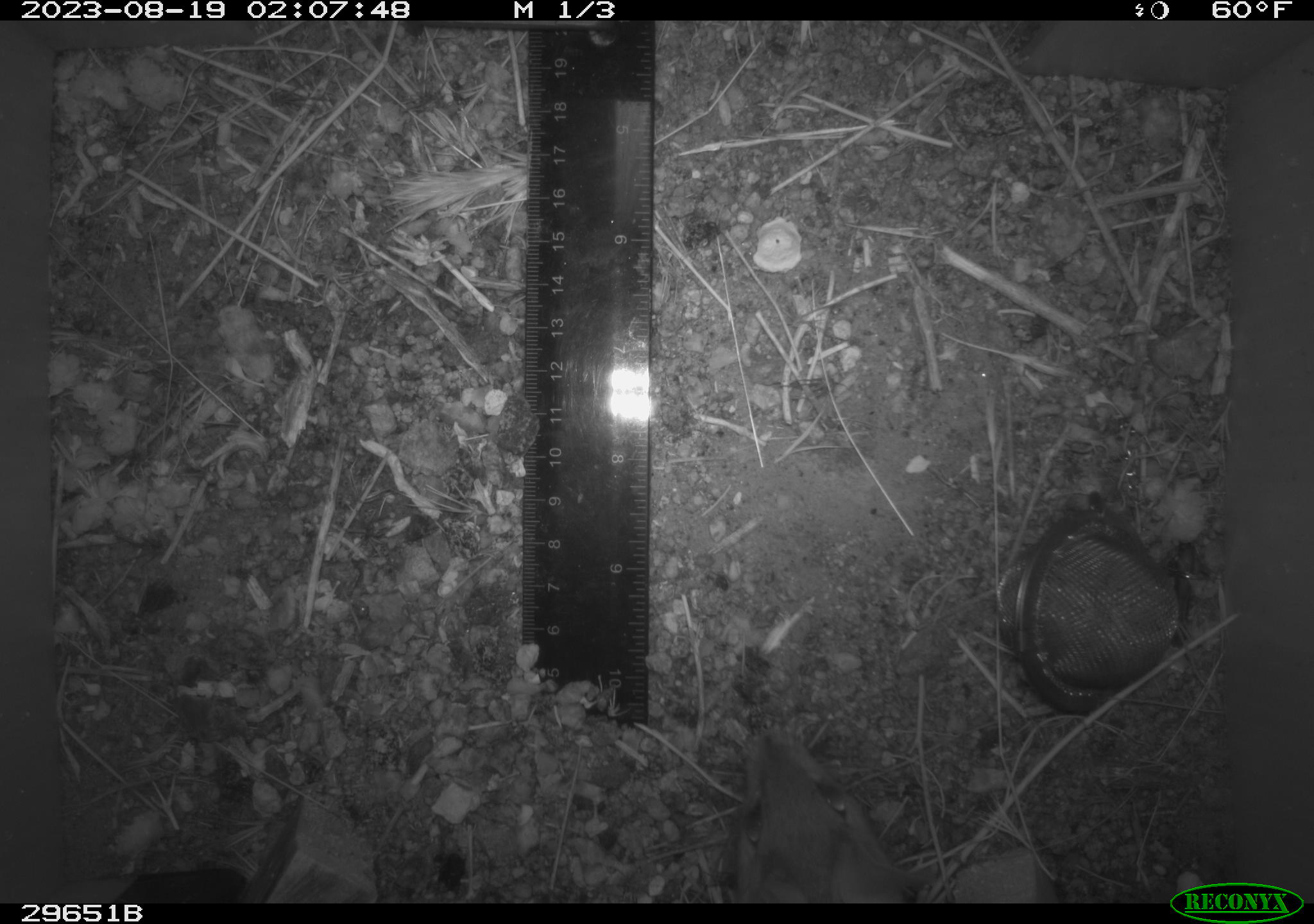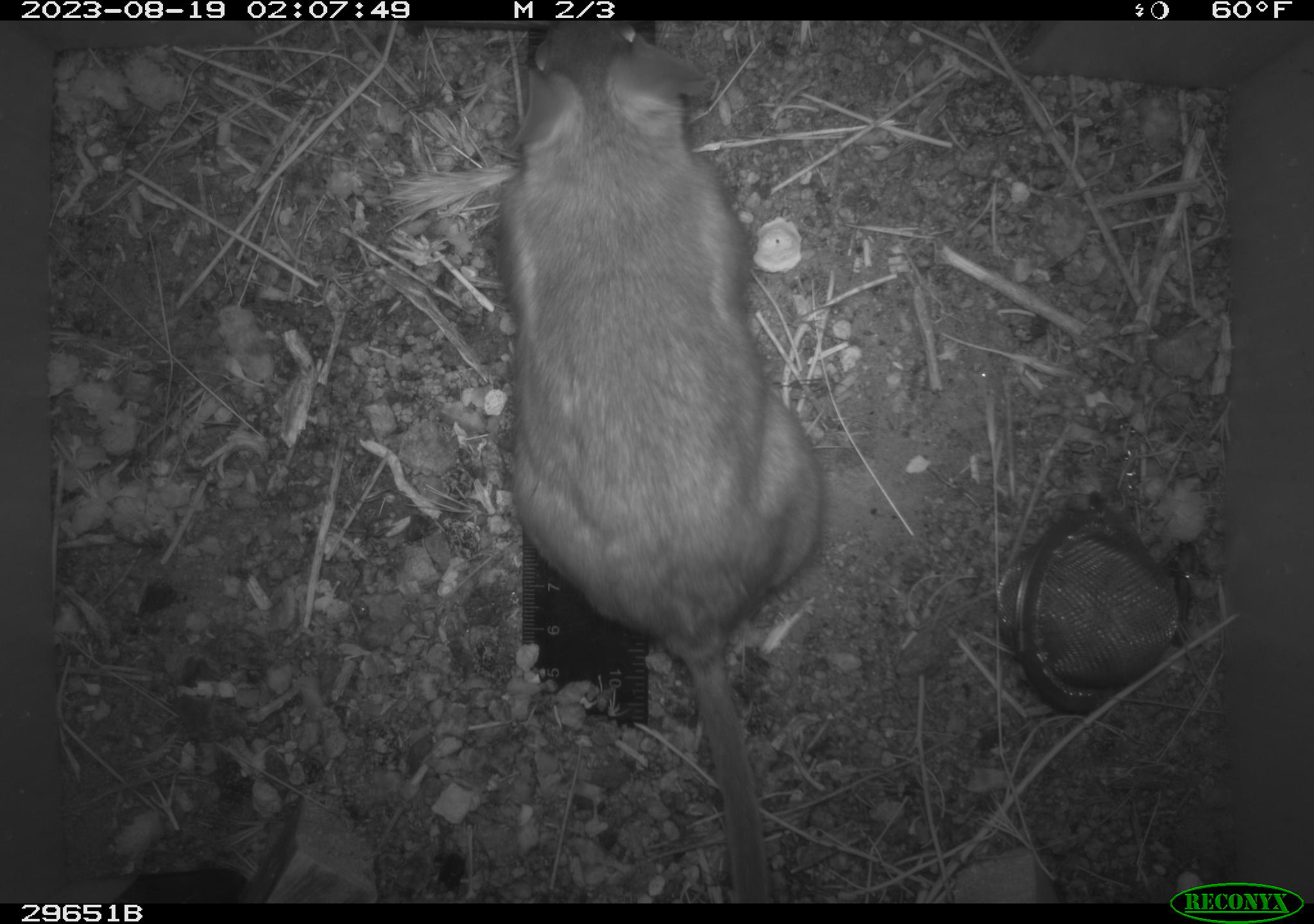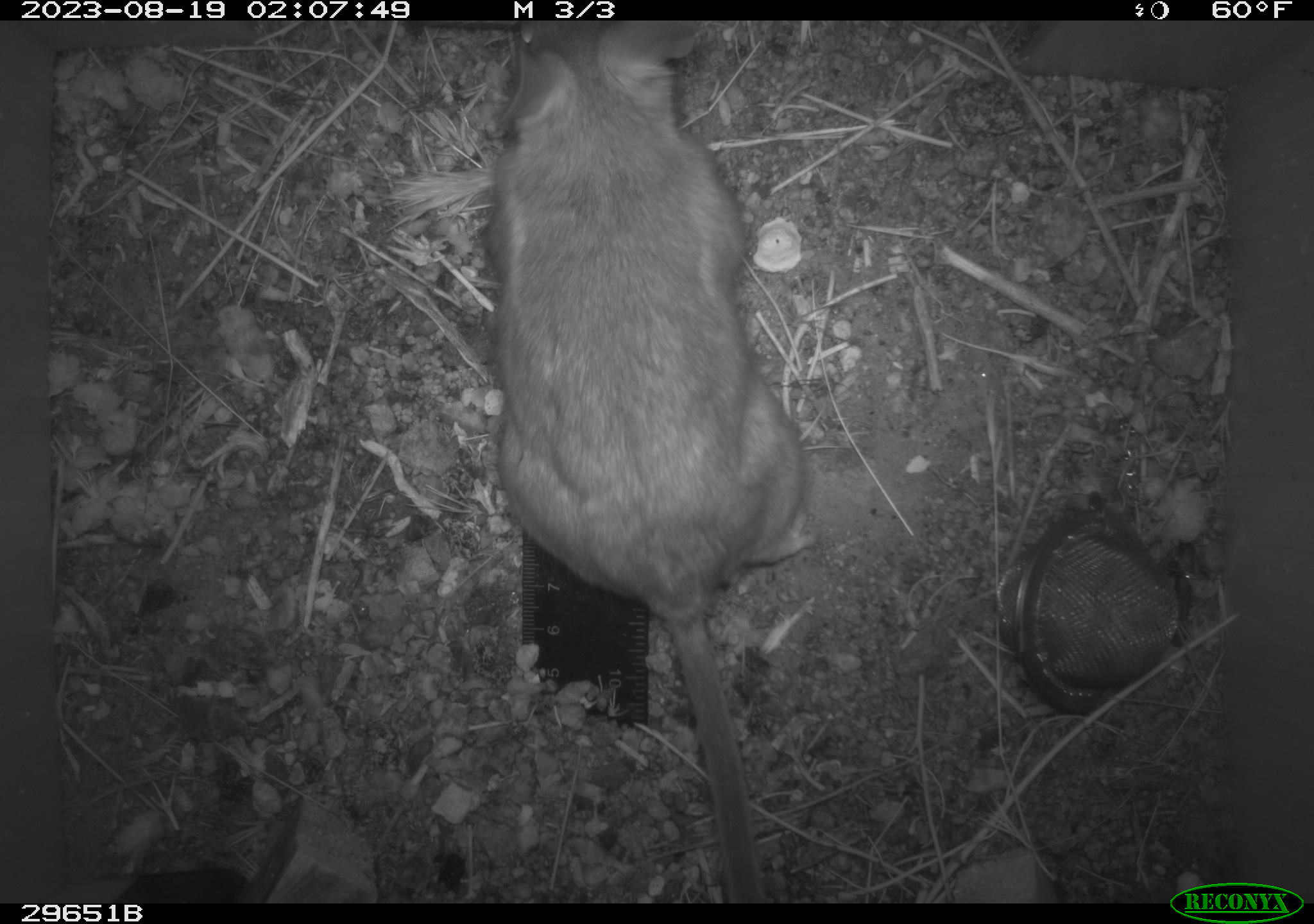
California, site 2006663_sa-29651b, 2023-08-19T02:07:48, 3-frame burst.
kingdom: Animalia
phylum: Chordata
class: Mammalia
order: Rodentia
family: Cricetidae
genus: Neotoma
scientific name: Neotoma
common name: pack rat or woodrat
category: neotoma species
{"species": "neotoma species (pack rat or woodrat) (Neotoma)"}